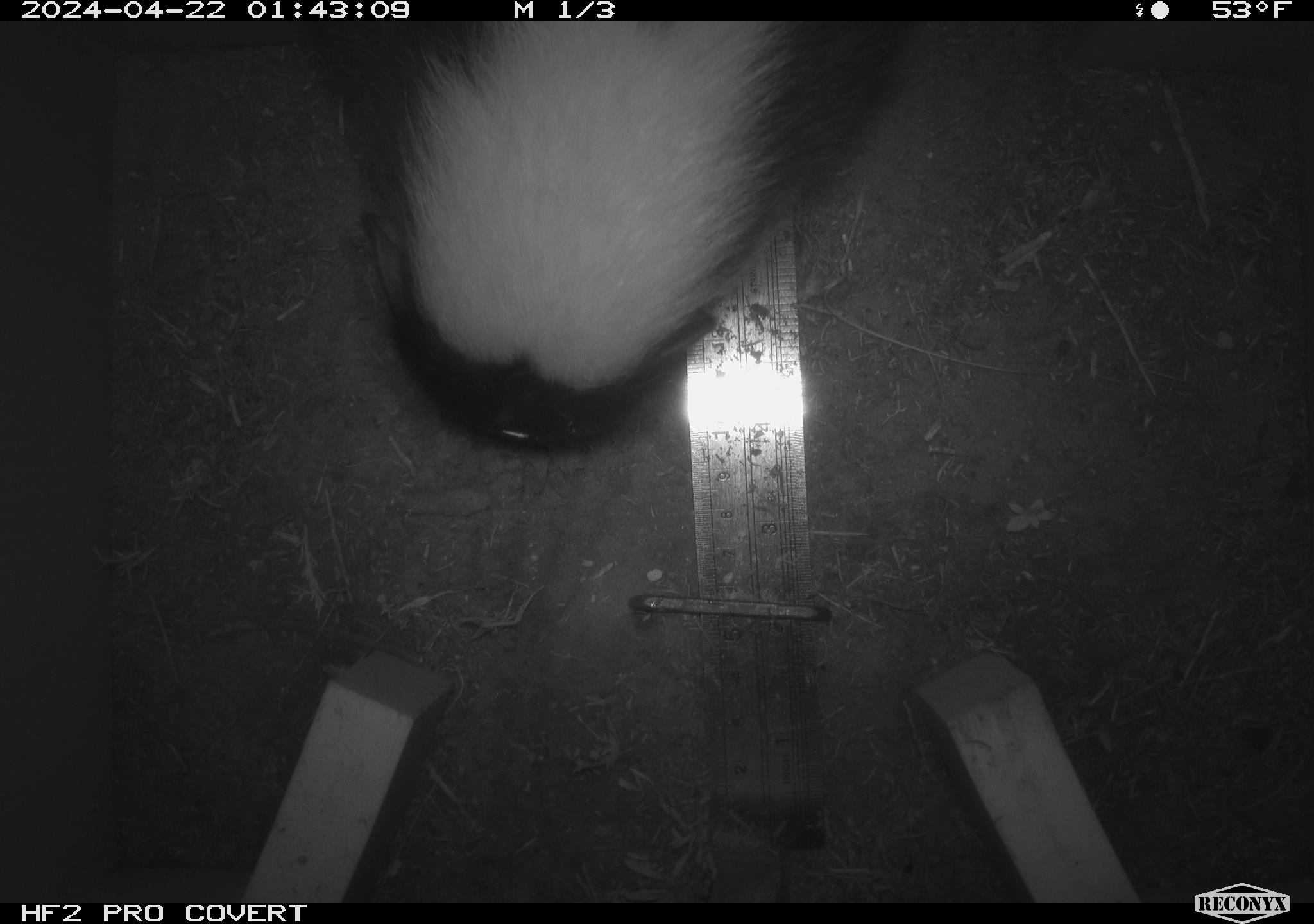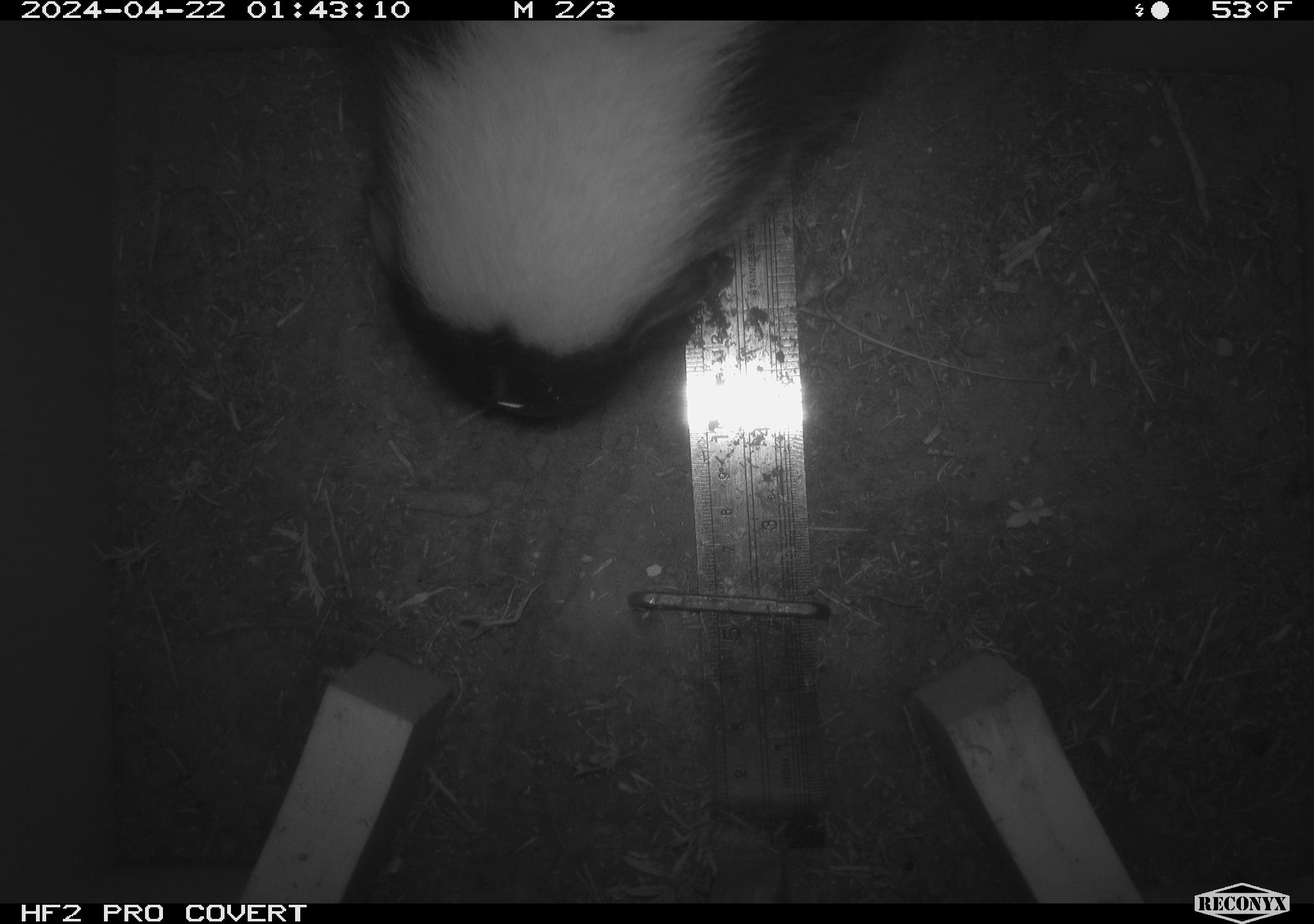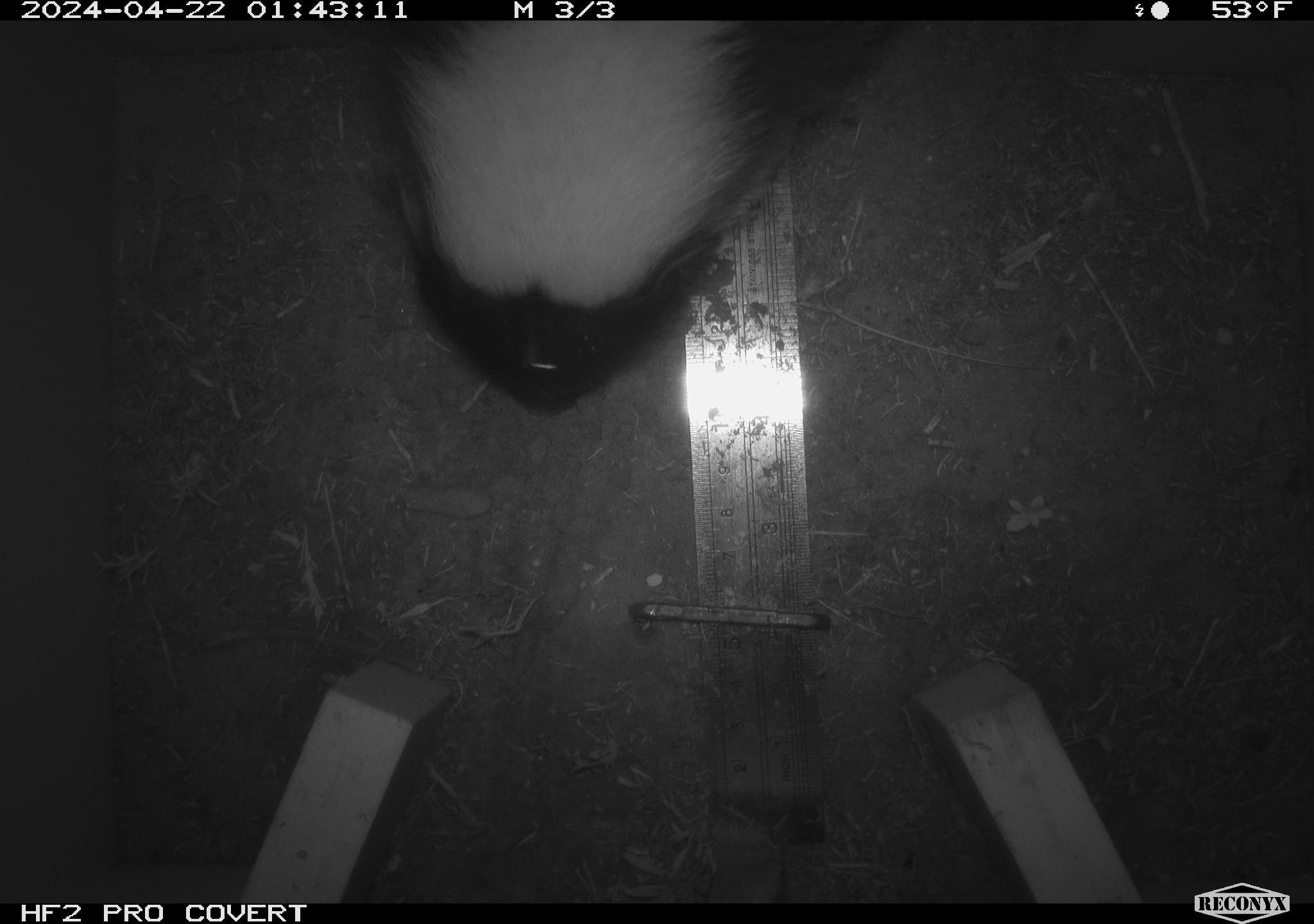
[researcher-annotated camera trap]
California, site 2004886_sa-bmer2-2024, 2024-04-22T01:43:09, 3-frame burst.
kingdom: Animalia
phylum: Chordata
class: Mammalia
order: Carnivora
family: Mephitidae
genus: Mephitis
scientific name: Mephitis mephitis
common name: striped skunk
Striped skunk (Mephitis mephitis).